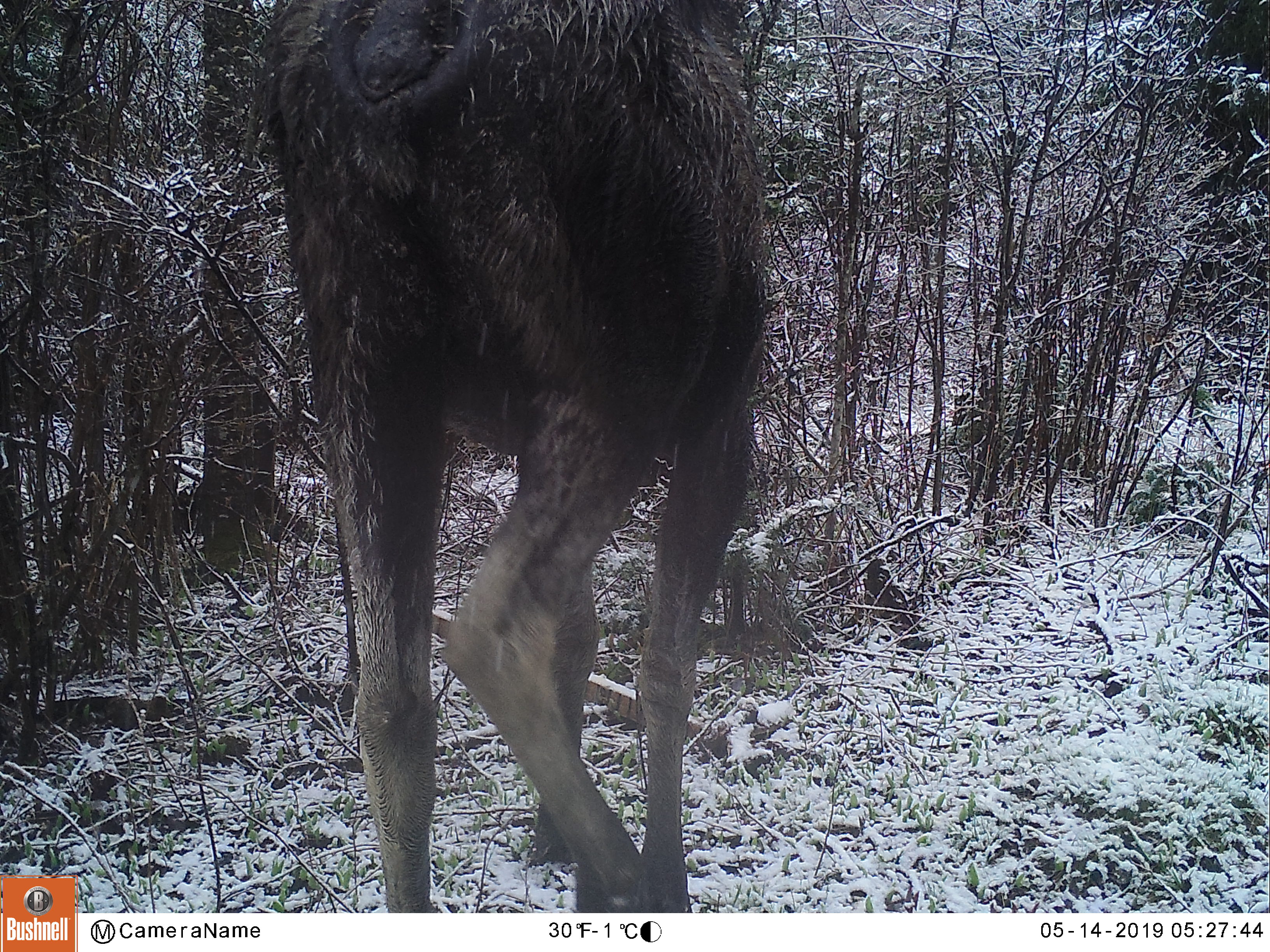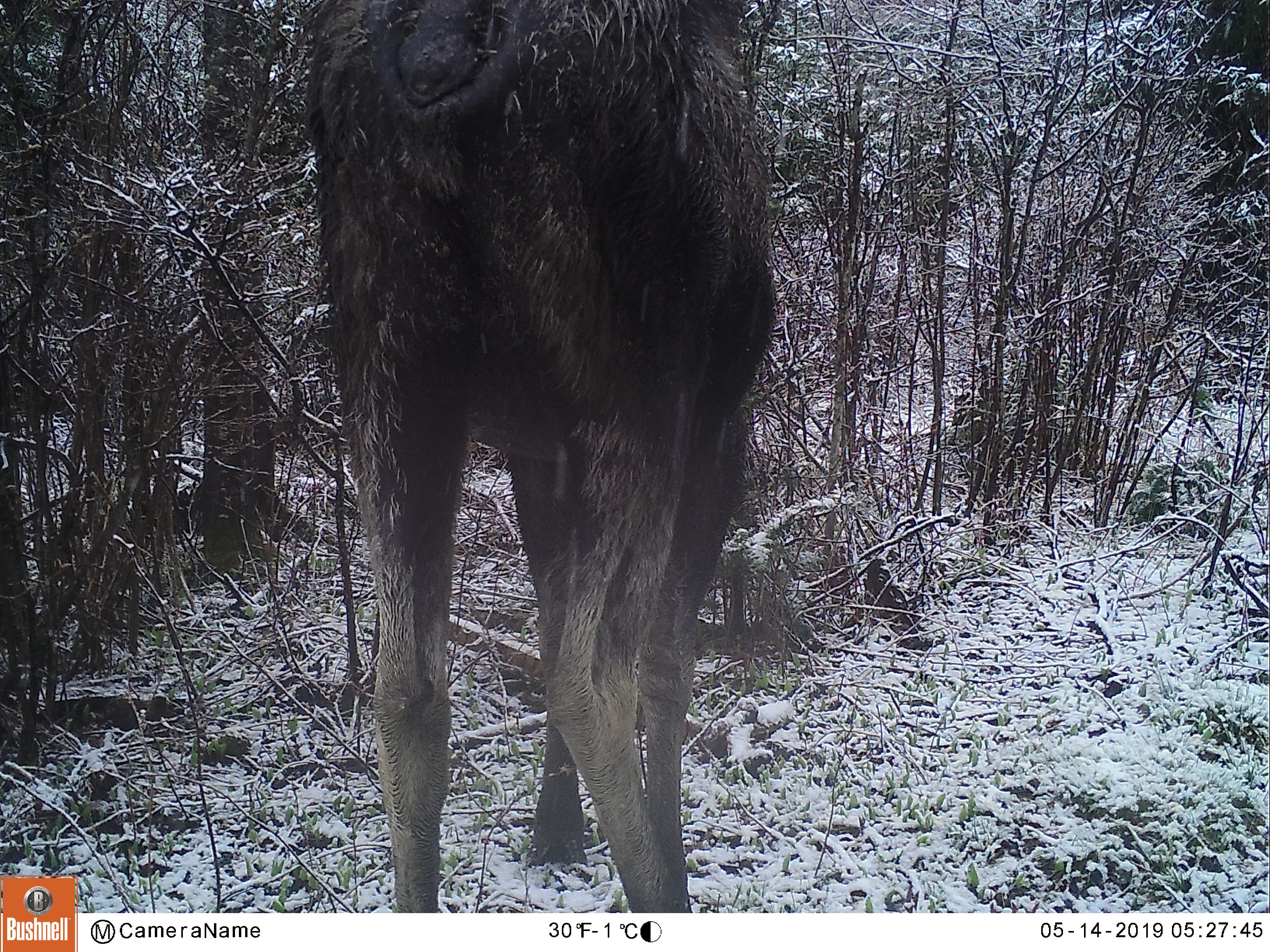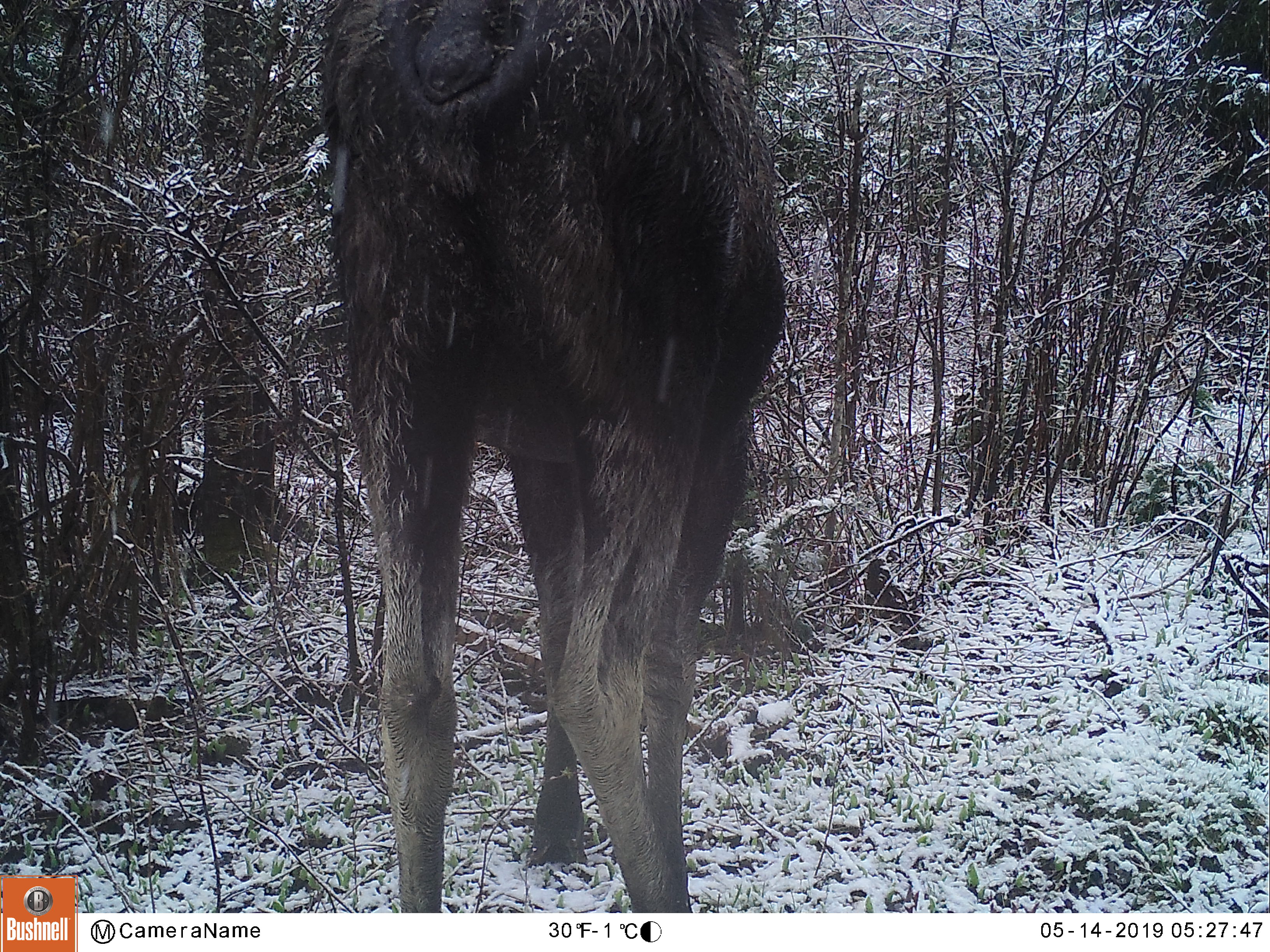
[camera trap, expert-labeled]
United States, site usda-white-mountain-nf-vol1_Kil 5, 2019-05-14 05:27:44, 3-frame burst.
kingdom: Animalia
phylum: Chordata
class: Mammalia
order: Artiodactyla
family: Cervidae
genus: Alces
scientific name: Alces alces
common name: moose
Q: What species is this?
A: Moose (Alces alces).